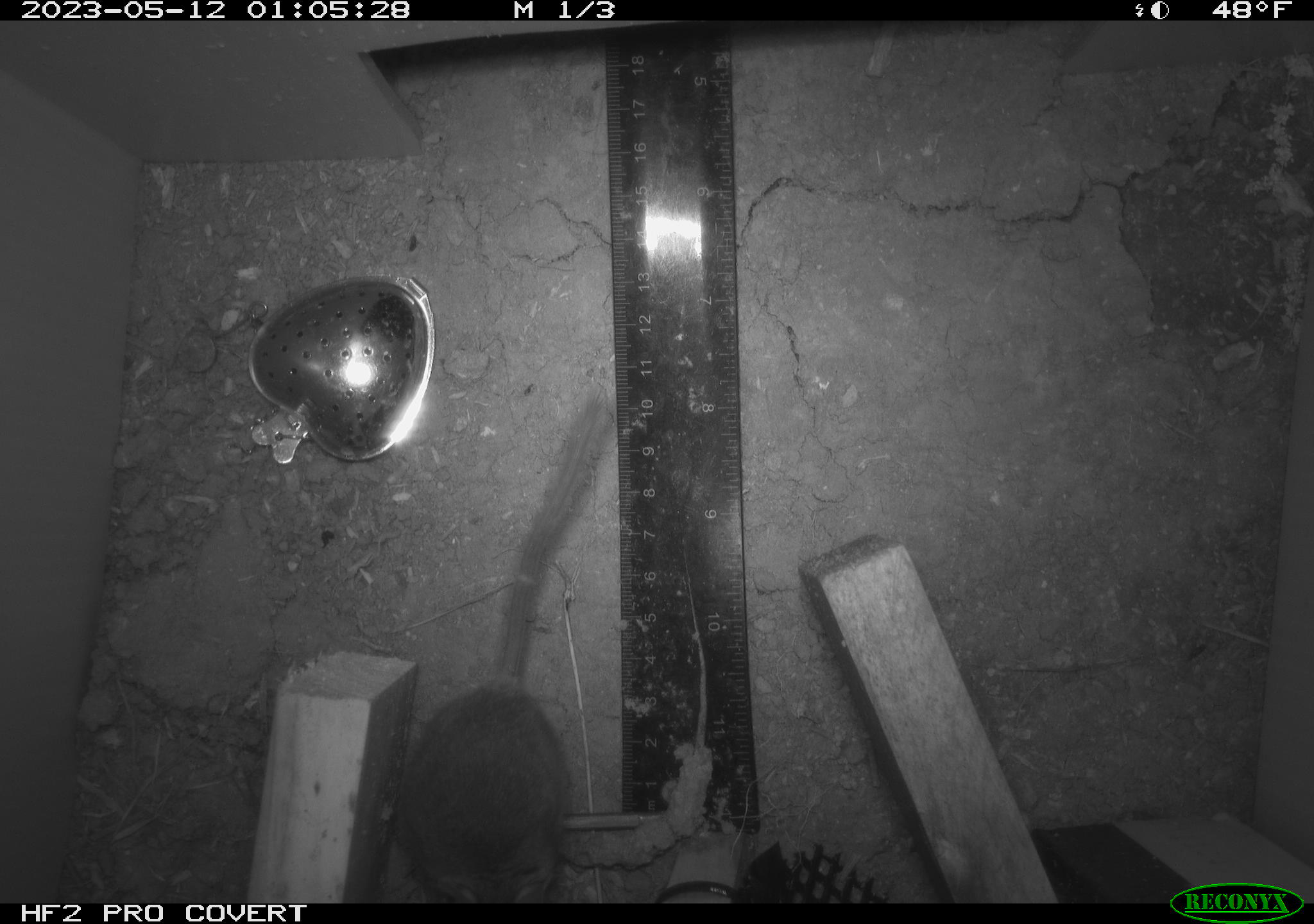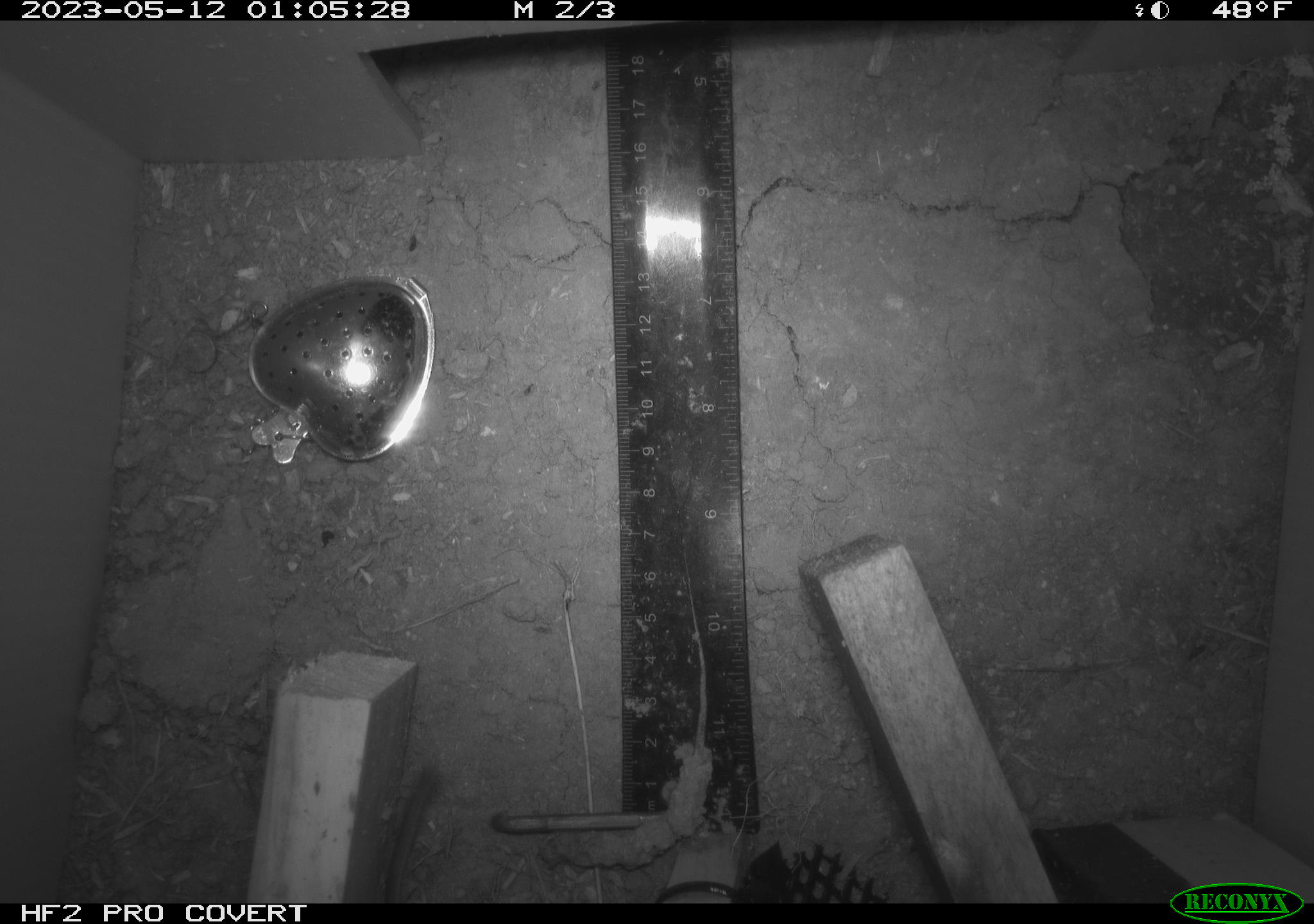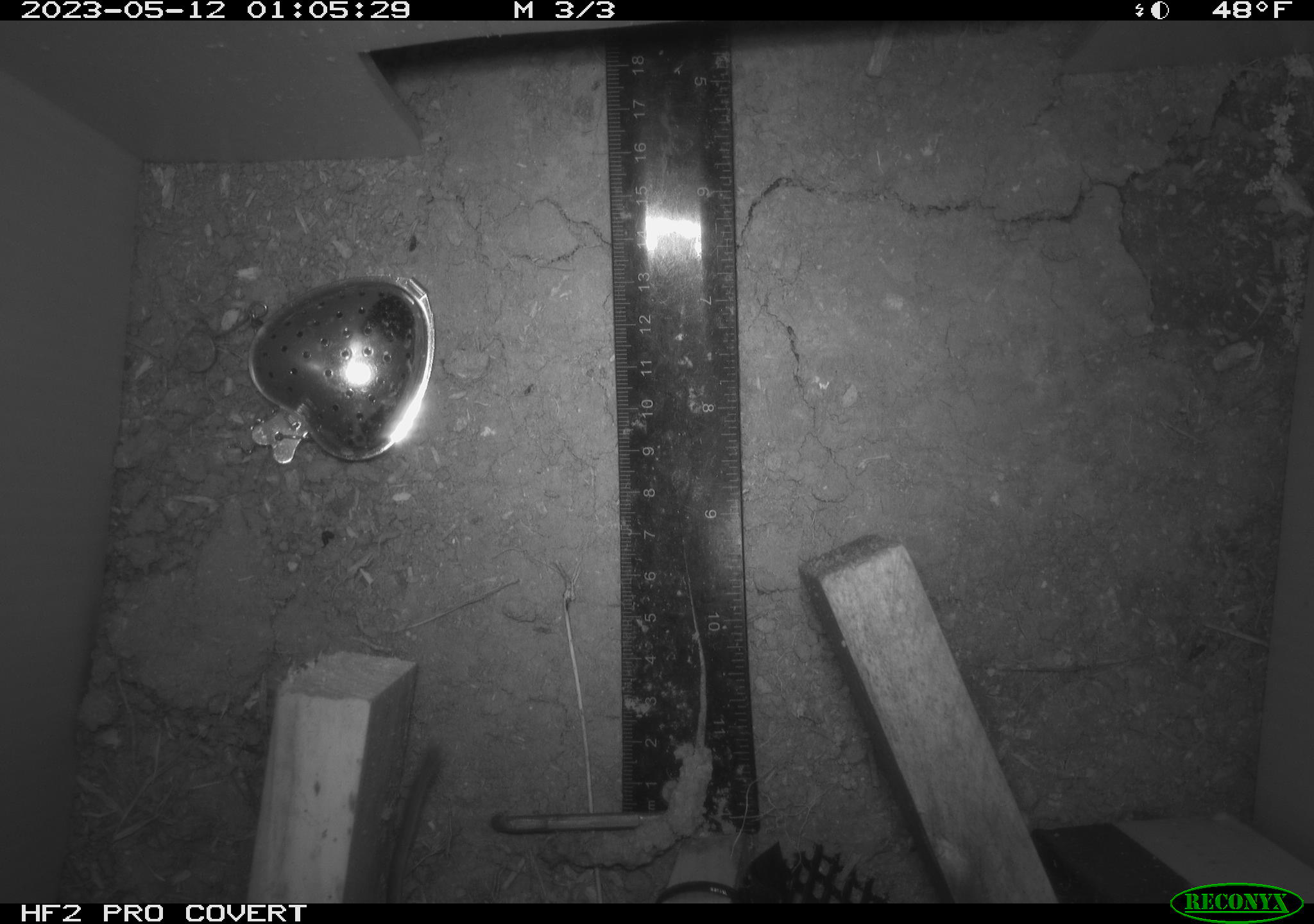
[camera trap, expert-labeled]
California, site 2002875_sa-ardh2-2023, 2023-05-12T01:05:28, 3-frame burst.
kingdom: Animalia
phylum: Chordata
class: Mammalia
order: Rodentia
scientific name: Rodentia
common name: mouse species